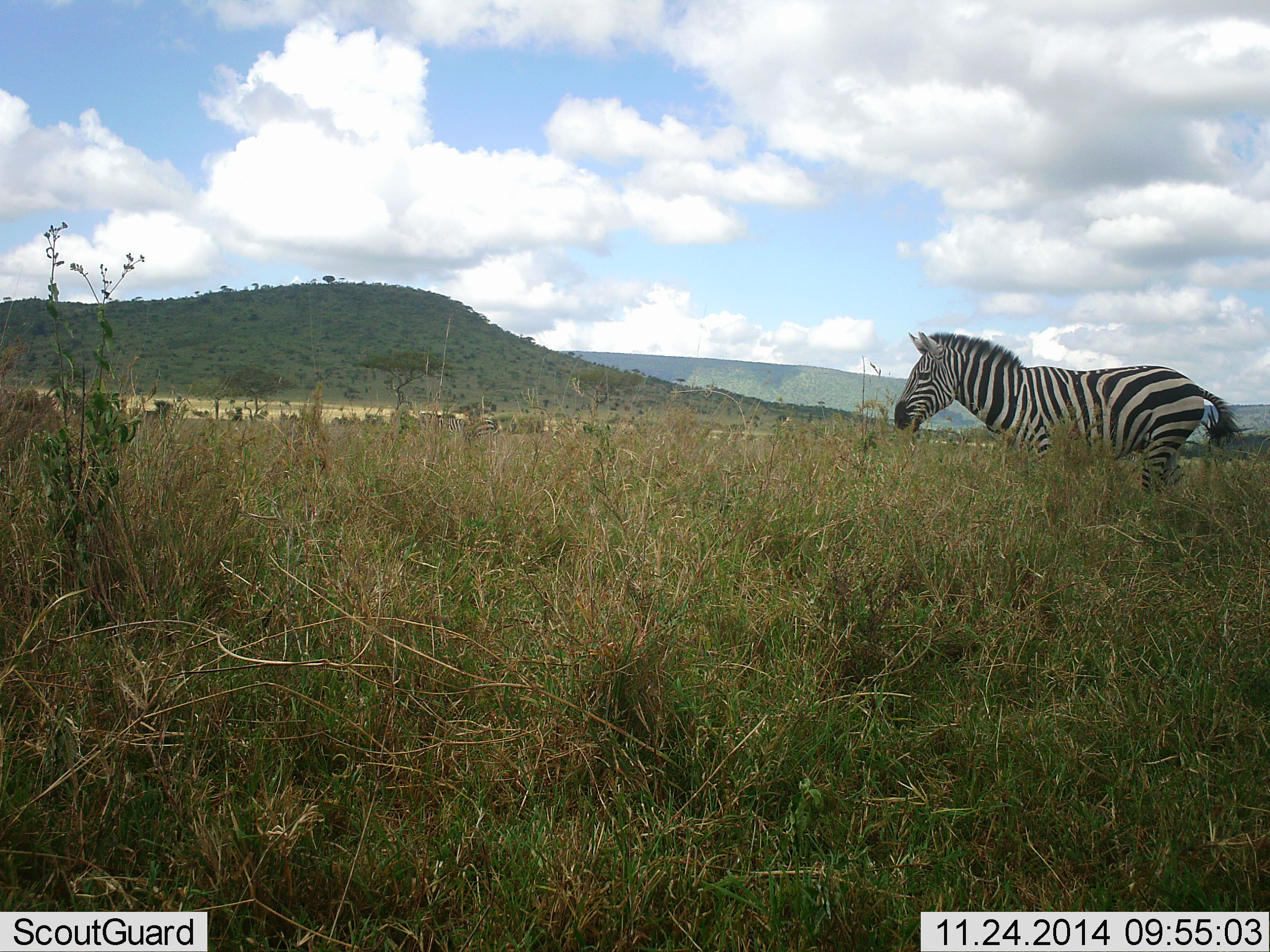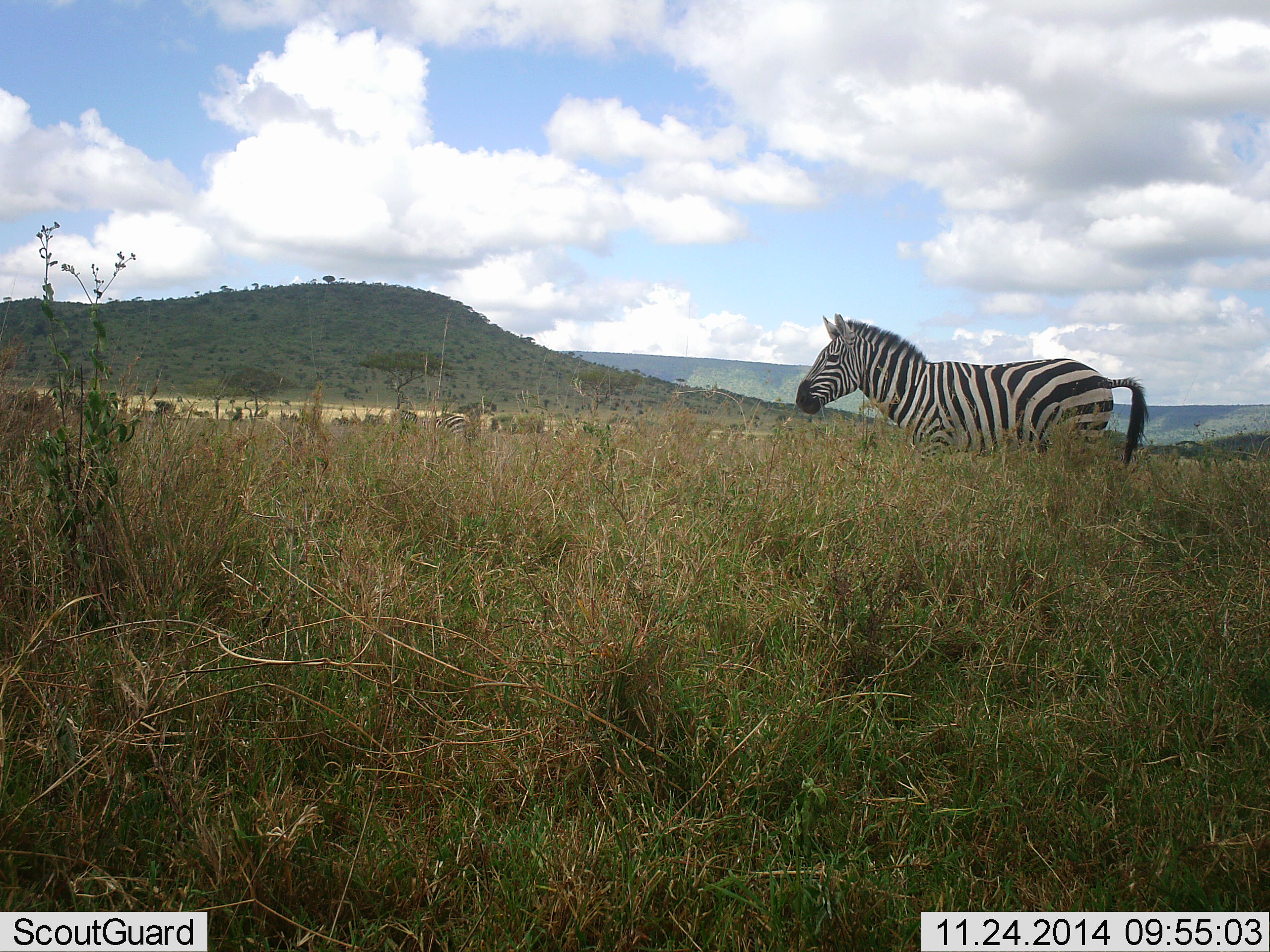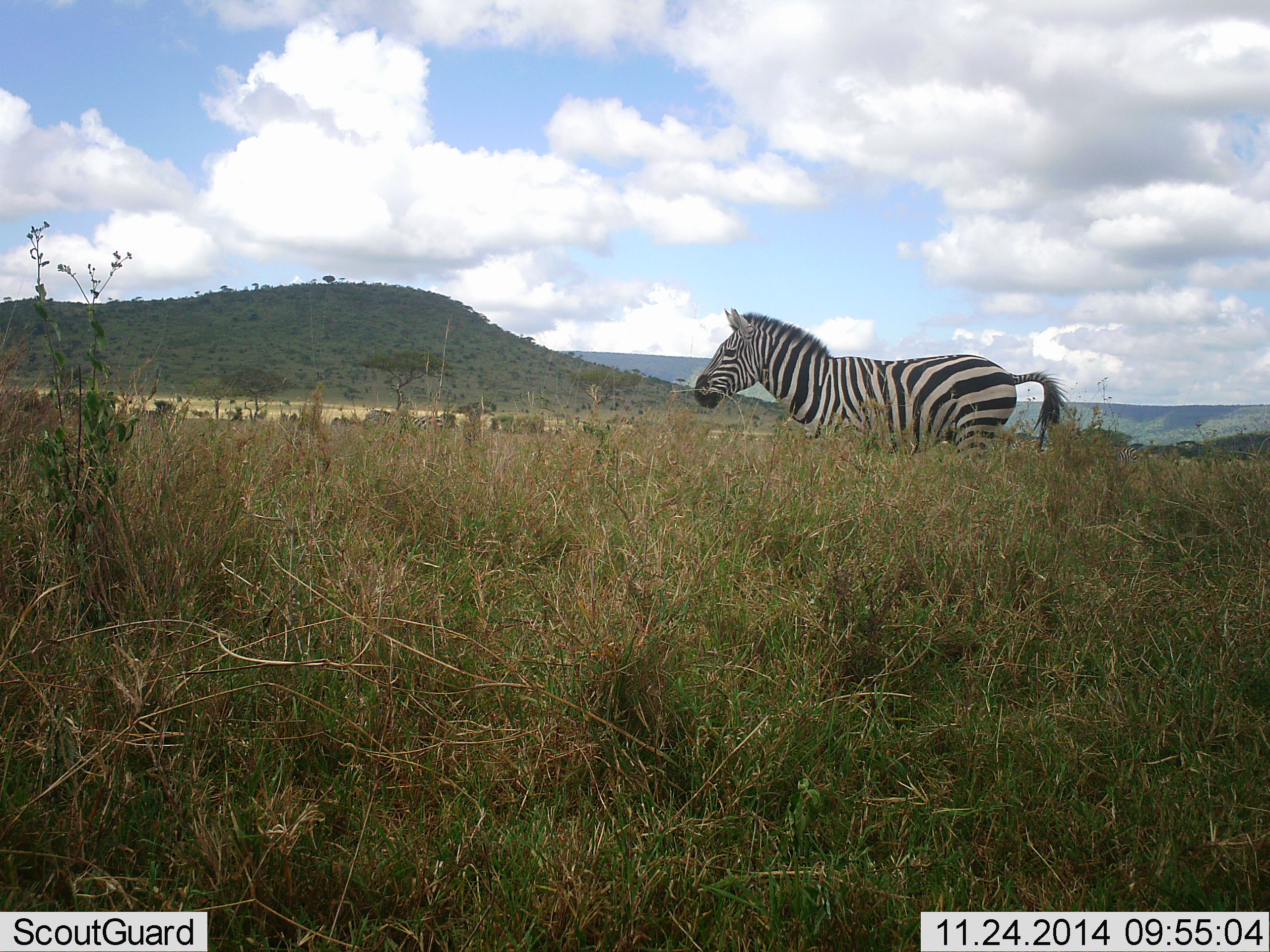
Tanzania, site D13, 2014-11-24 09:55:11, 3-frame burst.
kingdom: Animalia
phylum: Chordata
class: Mammalia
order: Perissodactyla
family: Equidae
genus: Equus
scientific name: Equus quagga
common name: plains zebra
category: zebra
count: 1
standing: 0%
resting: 0%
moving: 100%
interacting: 0%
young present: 0%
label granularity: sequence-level